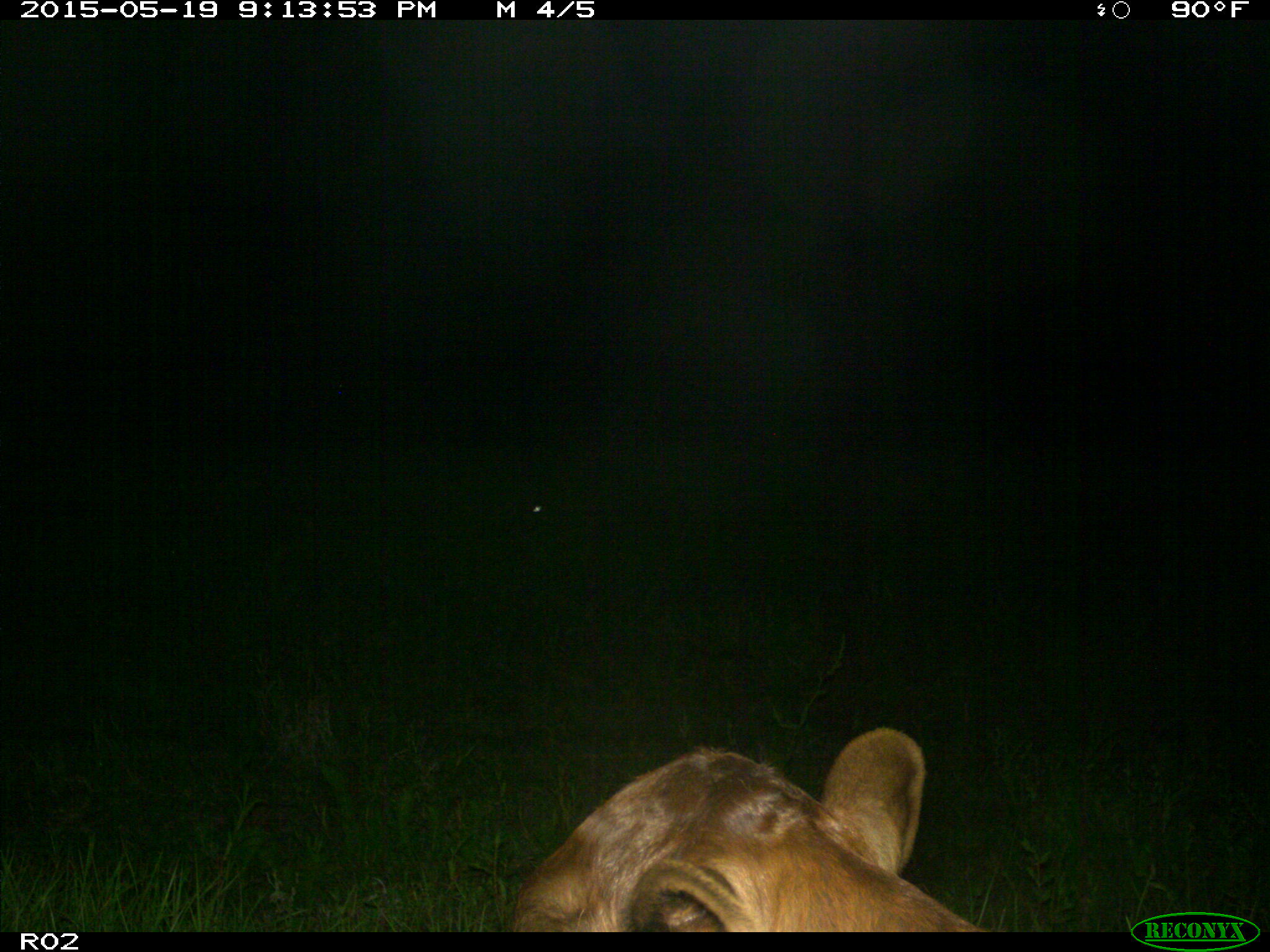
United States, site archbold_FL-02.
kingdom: Animalia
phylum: Chordata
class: Mammalia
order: Artiodactyla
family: Bovidae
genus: Bos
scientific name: Bos taurus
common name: domestic cow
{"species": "Bos taurus (domestic cow)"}